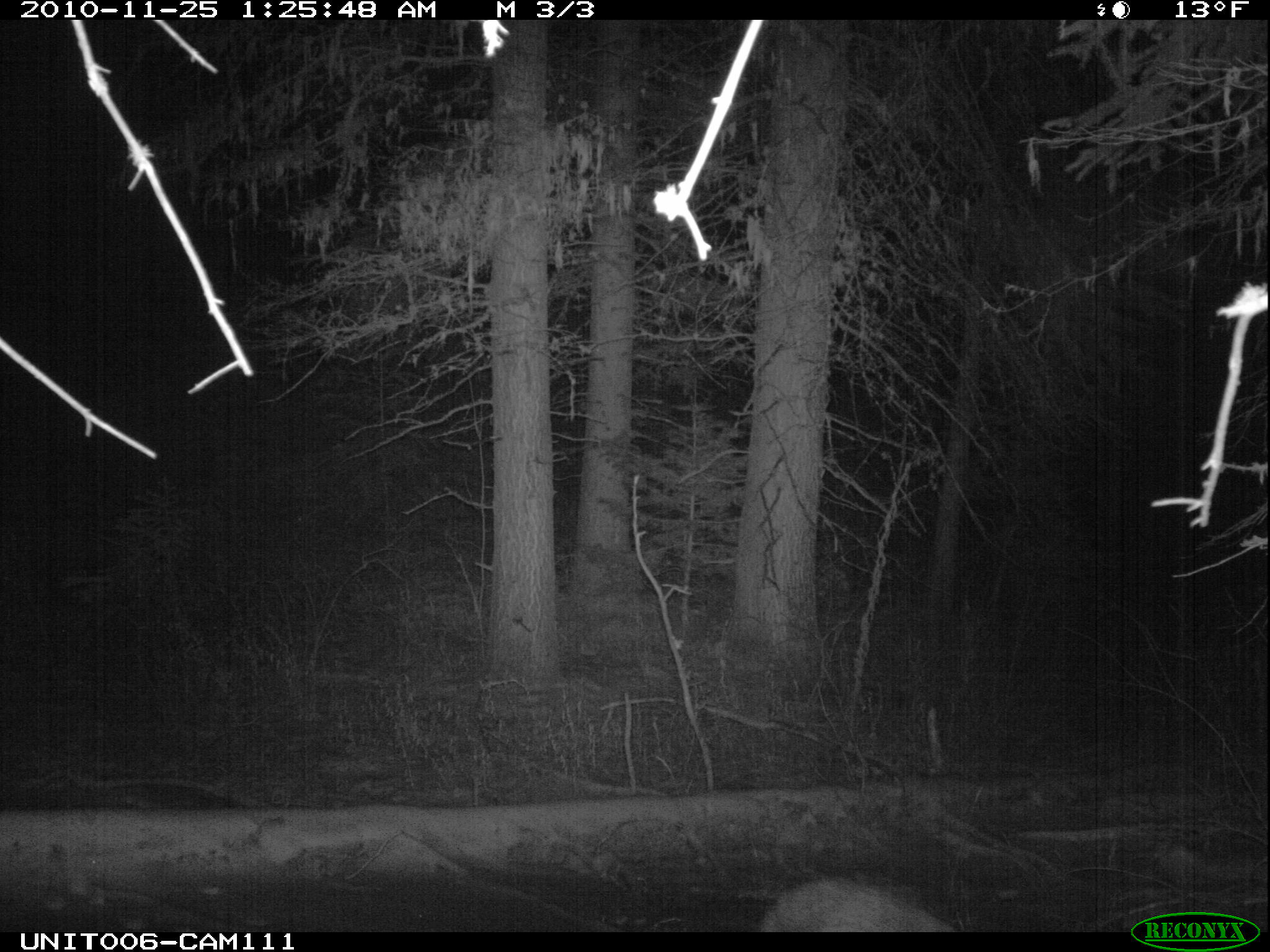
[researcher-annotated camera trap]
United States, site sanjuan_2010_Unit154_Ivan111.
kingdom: Animalia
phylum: Chordata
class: Mammalia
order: Artiodactyla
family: Cervidae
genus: Odocoileus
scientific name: Odocoileus hemionus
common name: mule deer